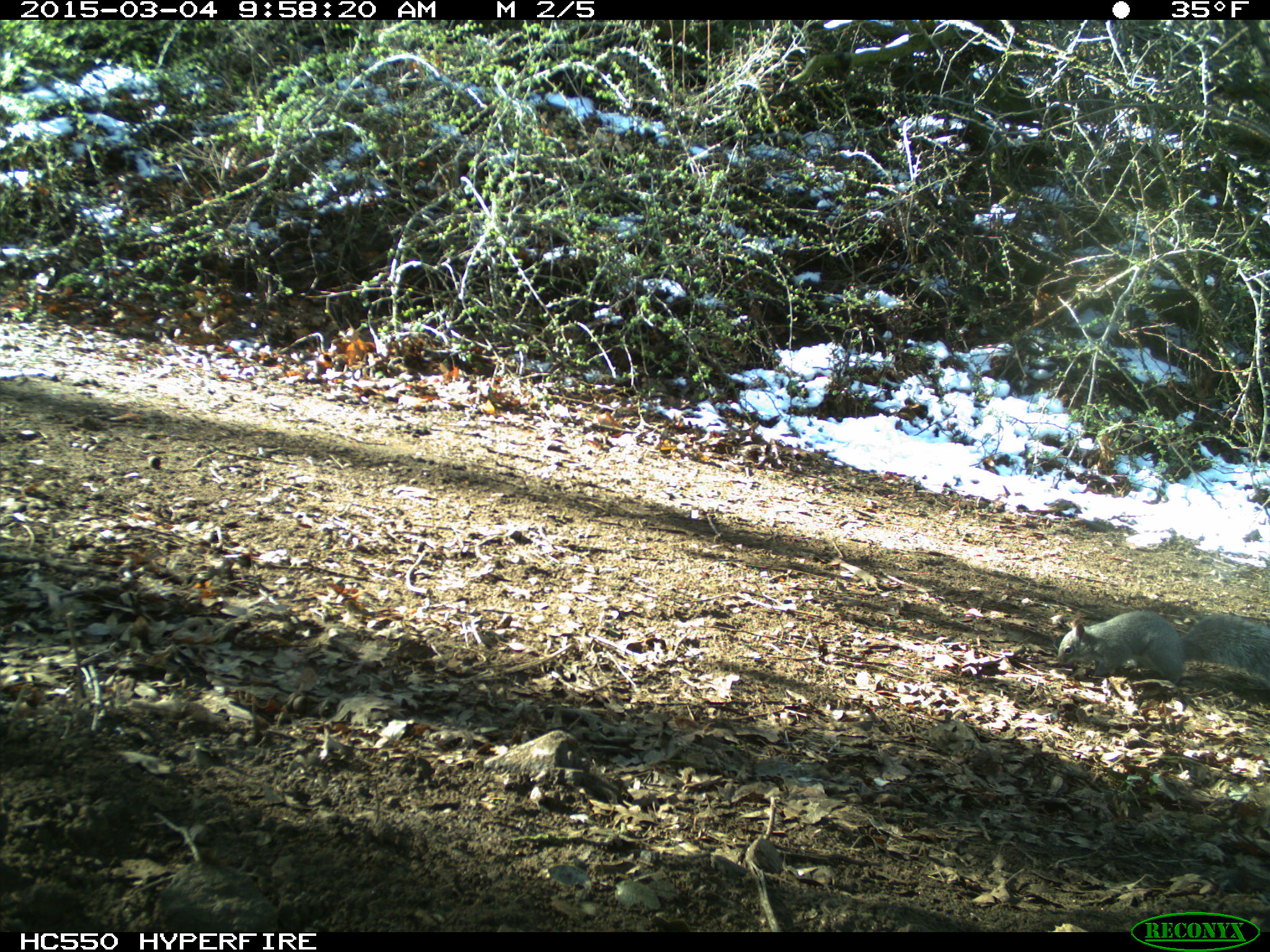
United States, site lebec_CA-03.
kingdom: Animalia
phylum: Chordata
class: Mammalia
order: Rodentia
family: Sciuridae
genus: Sciurus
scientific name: Sciurus carolinensis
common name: eastern gray squirrel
Sciurus carolinensis (eastern gray squirrel).